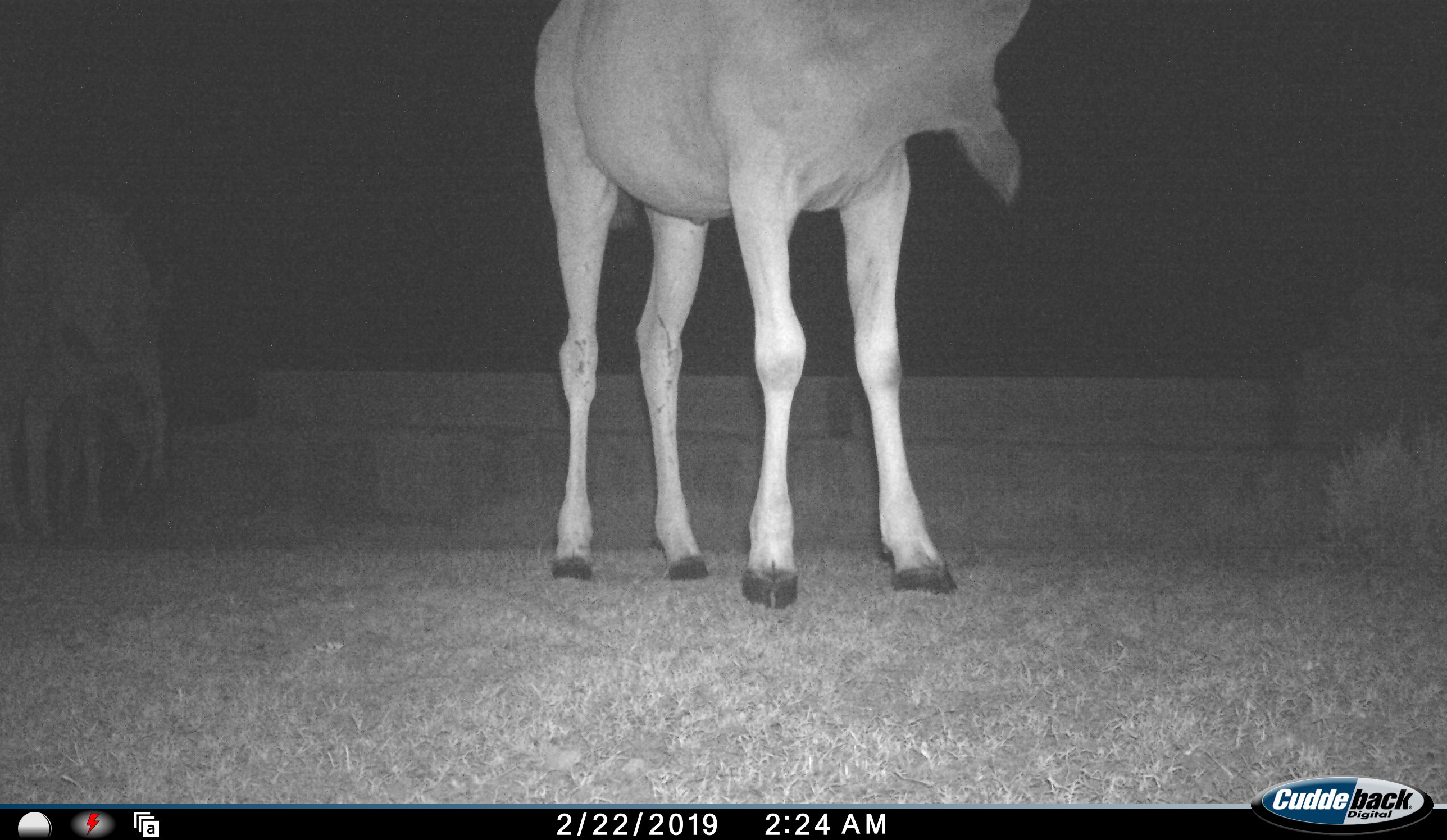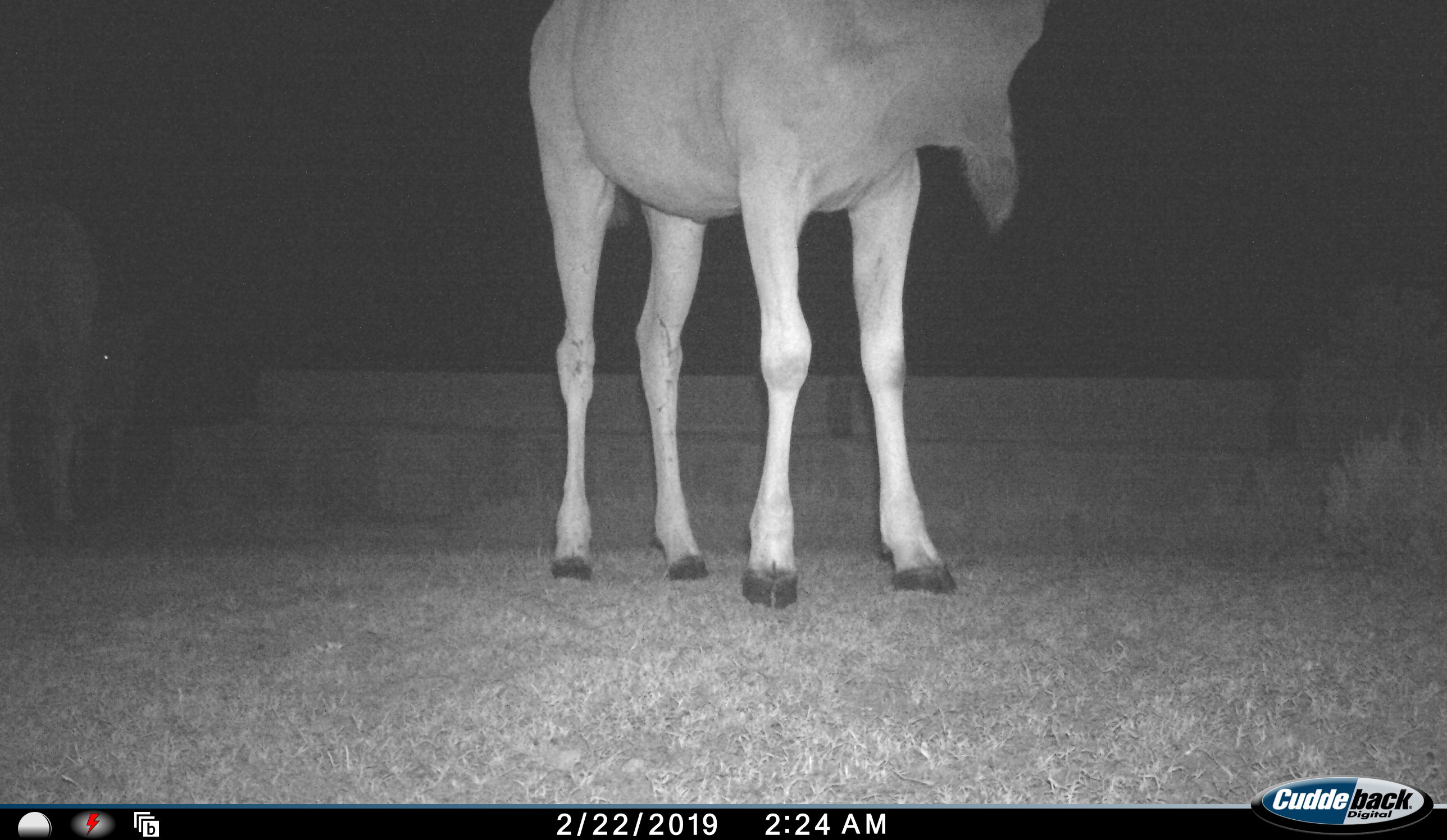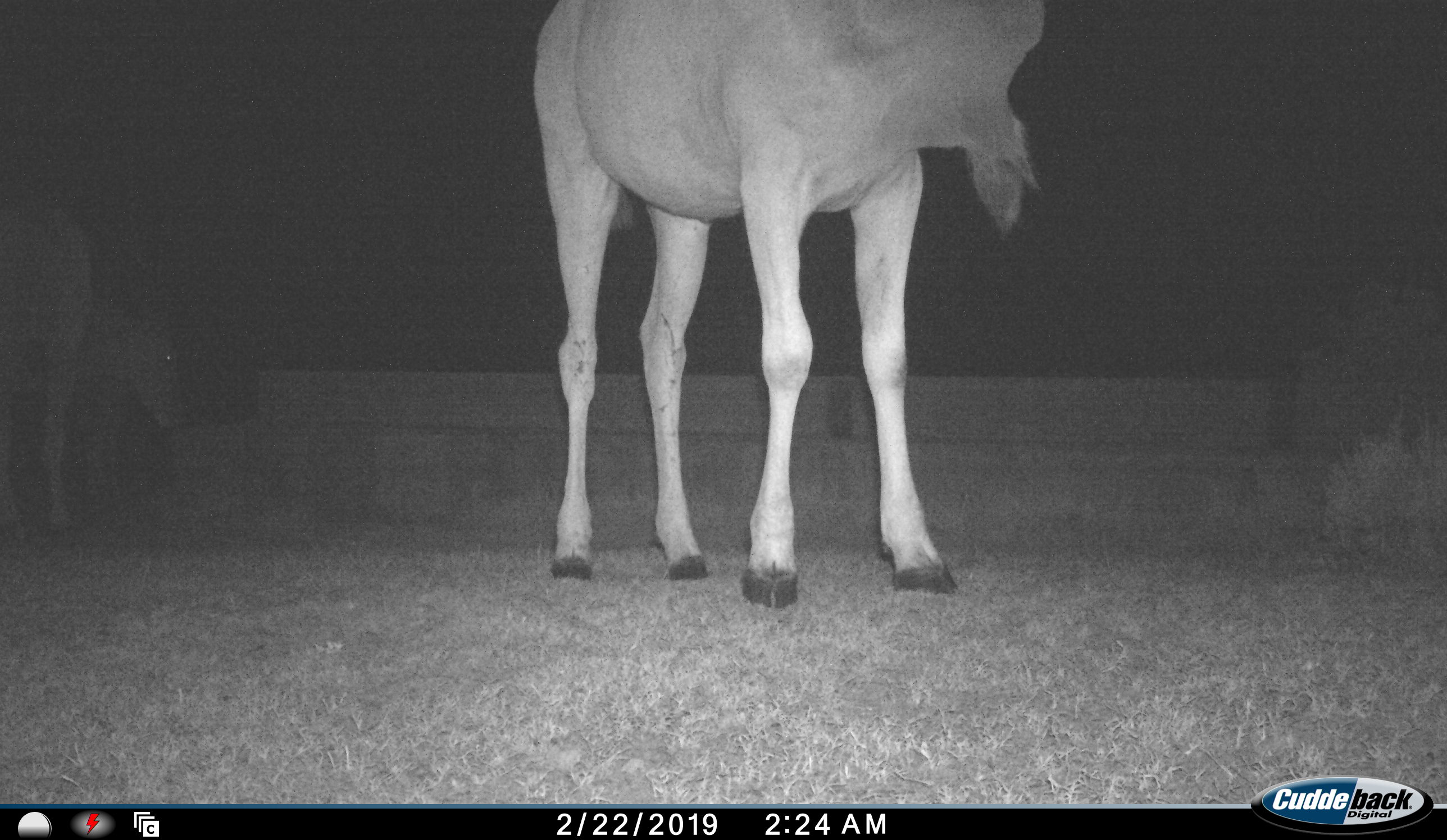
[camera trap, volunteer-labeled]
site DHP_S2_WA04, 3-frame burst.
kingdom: Animalia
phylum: Chordata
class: Mammalia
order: Artiodactyla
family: Bovidae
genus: Tragelaphus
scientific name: Tragelaphus oryx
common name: eland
Eland (Tragelaphus oryx), count 2. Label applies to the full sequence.